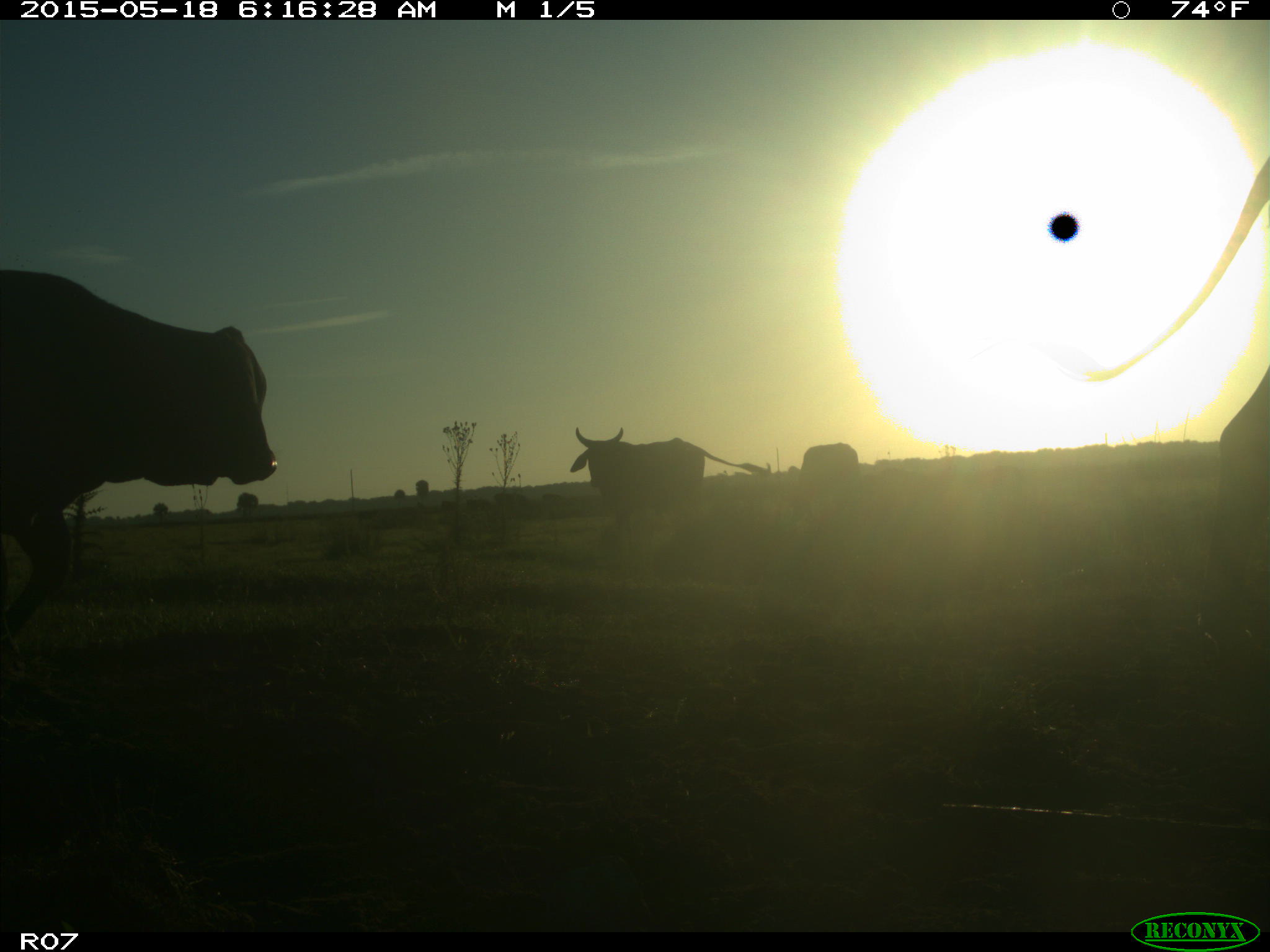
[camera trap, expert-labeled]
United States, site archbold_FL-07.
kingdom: Animalia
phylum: Chordata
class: Mammalia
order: Artiodactyla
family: Bovidae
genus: Bos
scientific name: Bos taurus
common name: domestic cow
Bos taurus (domestic cow).